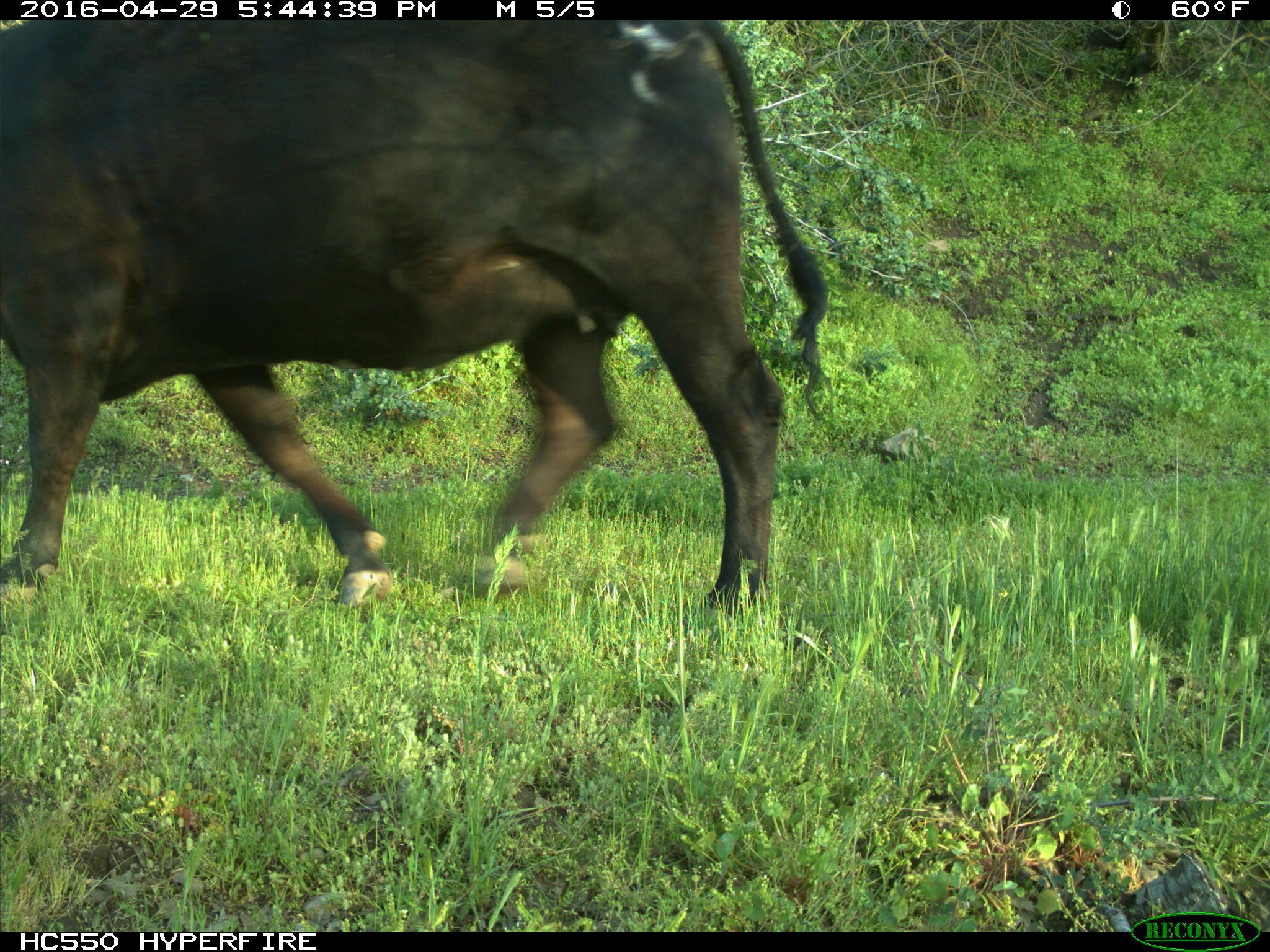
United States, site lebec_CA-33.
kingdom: Animalia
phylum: Chordata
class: Mammalia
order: Artiodactyla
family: Bovidae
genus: Bos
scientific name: Bos taurus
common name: domestic cow